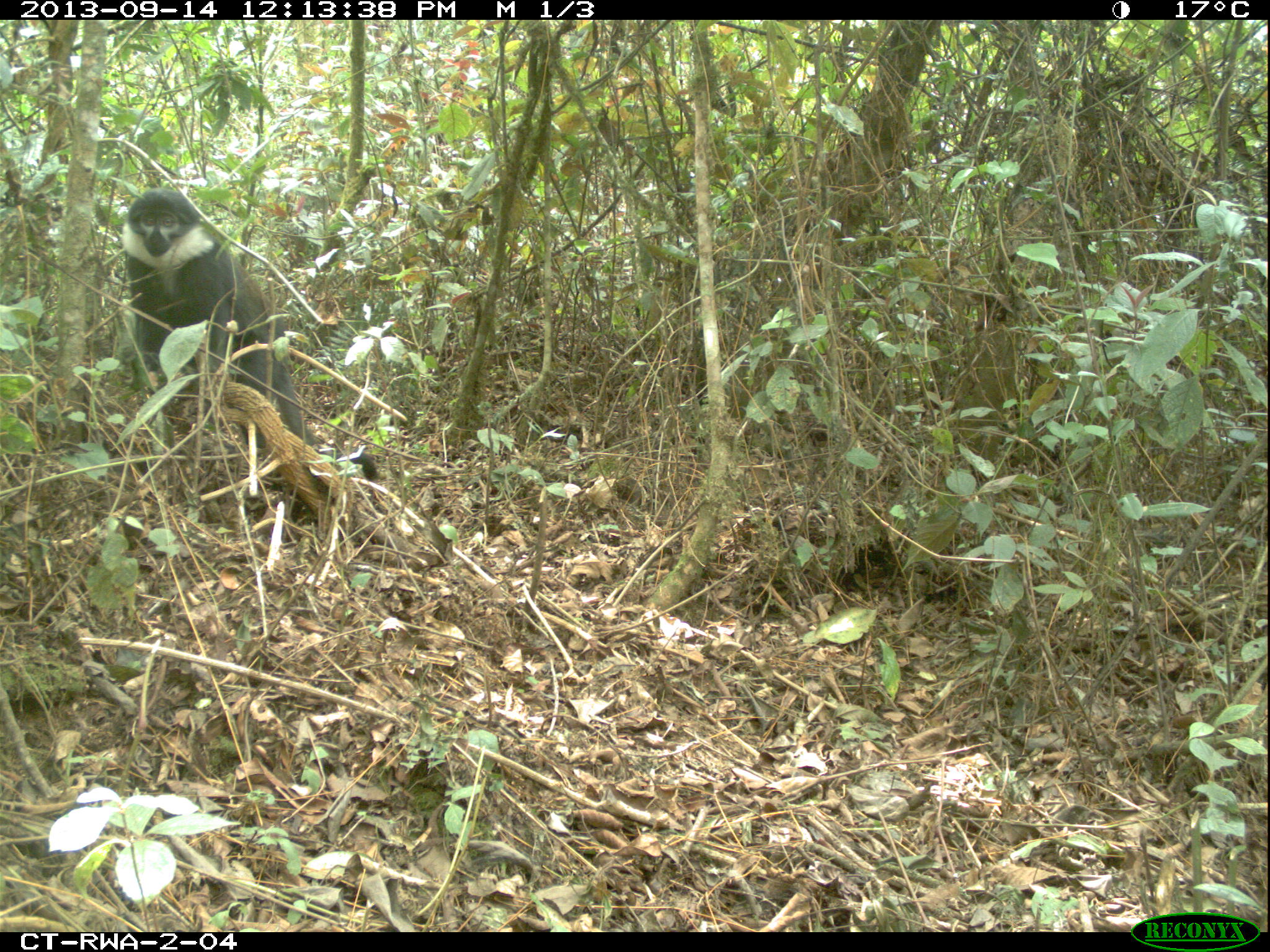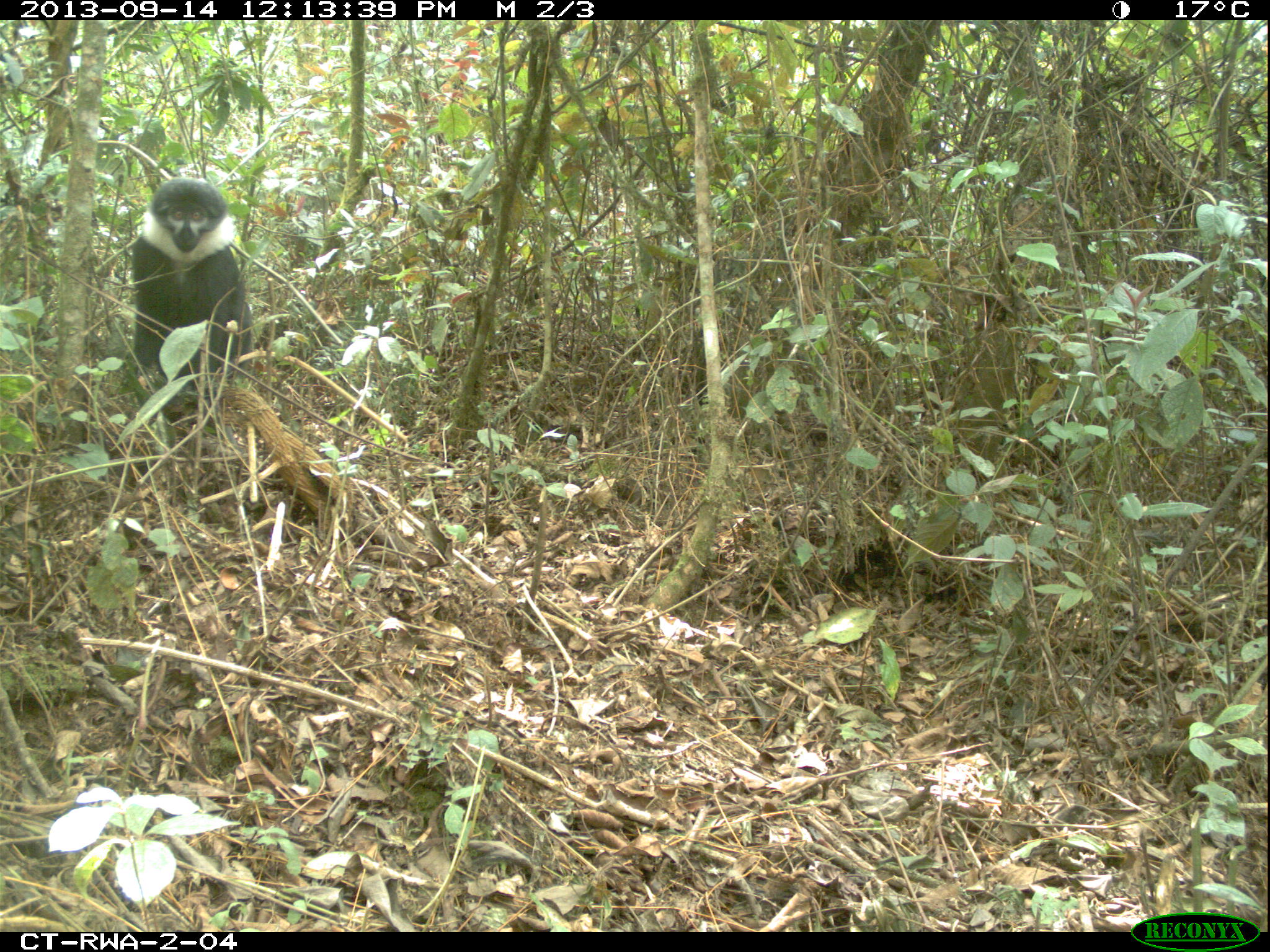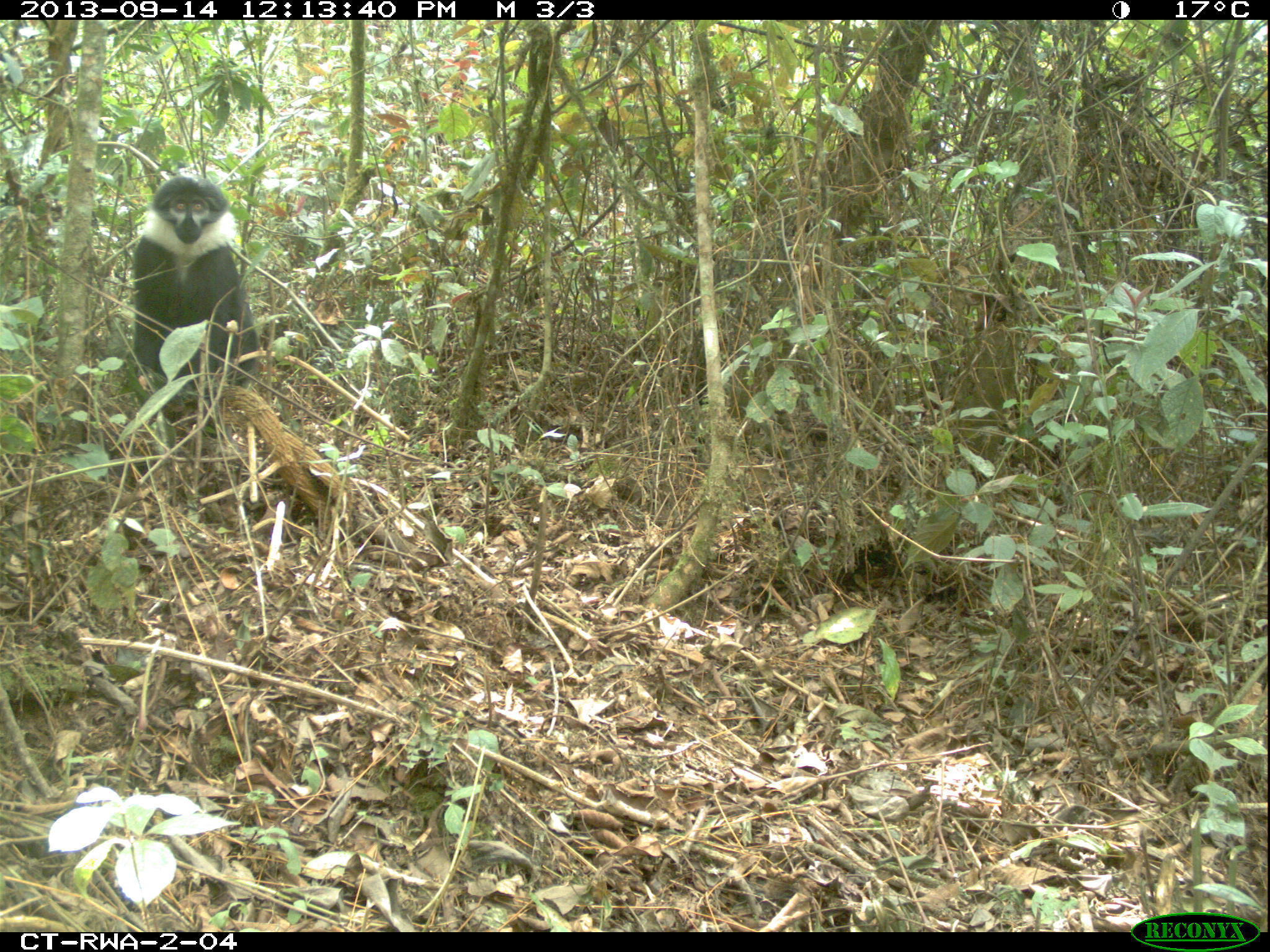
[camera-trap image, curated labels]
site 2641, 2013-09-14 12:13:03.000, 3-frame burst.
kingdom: Animalia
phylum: Chordata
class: Mammalia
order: Primates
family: Cercopithecidae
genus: Allochrocebus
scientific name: Allochrocebus lhoesti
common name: l'hoest's monkey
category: cercopithecus lhoesti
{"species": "cercopithecus lhoesti (l'hoest's monkey) (Allochrocebus lhoesti)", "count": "1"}